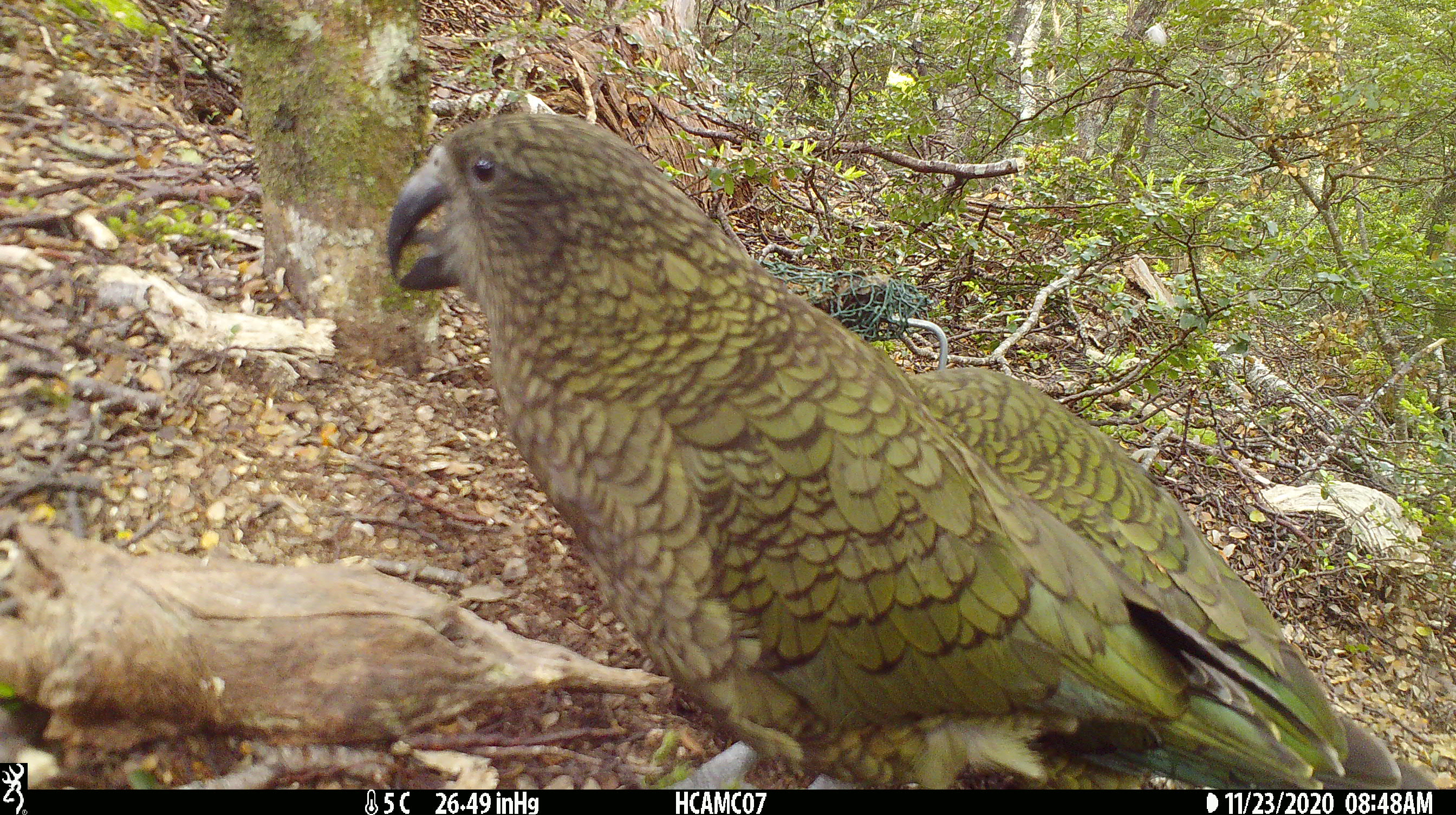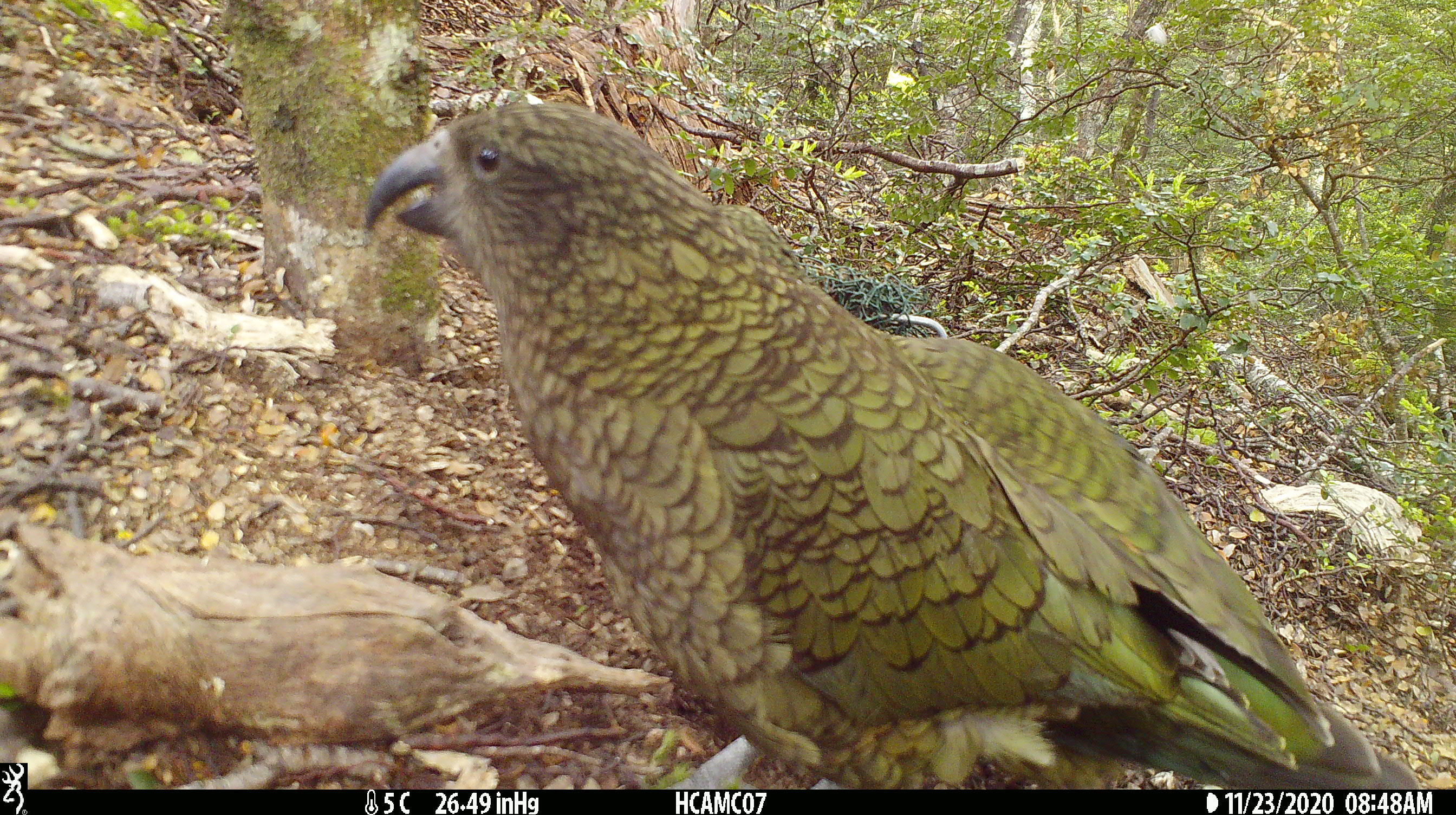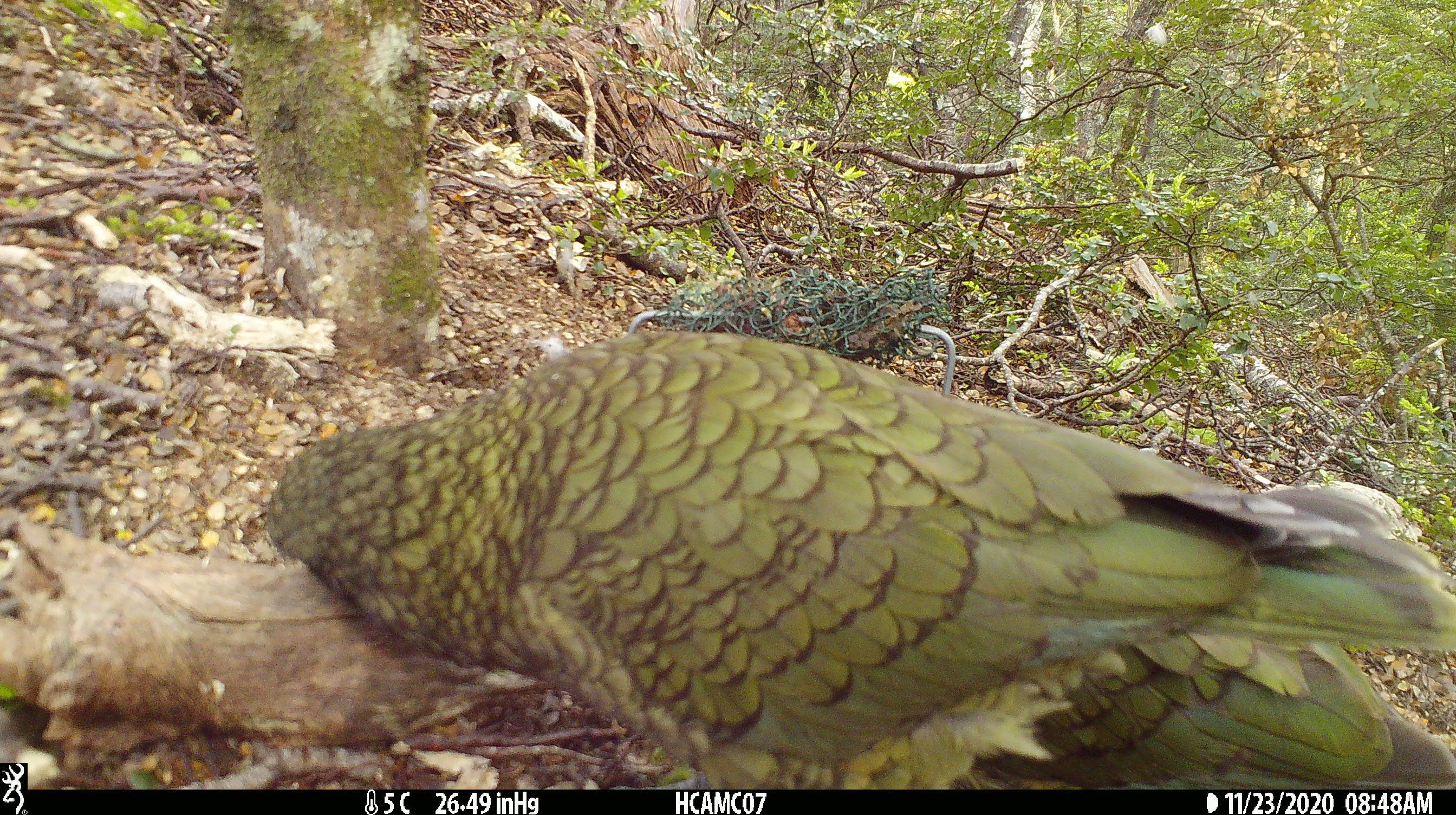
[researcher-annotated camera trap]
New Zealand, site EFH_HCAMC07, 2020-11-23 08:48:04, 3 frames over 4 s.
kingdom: Animalia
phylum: Chordata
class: Aves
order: Psittaciformes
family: Strigopidae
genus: Nestor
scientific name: Nestor notabilis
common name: kea